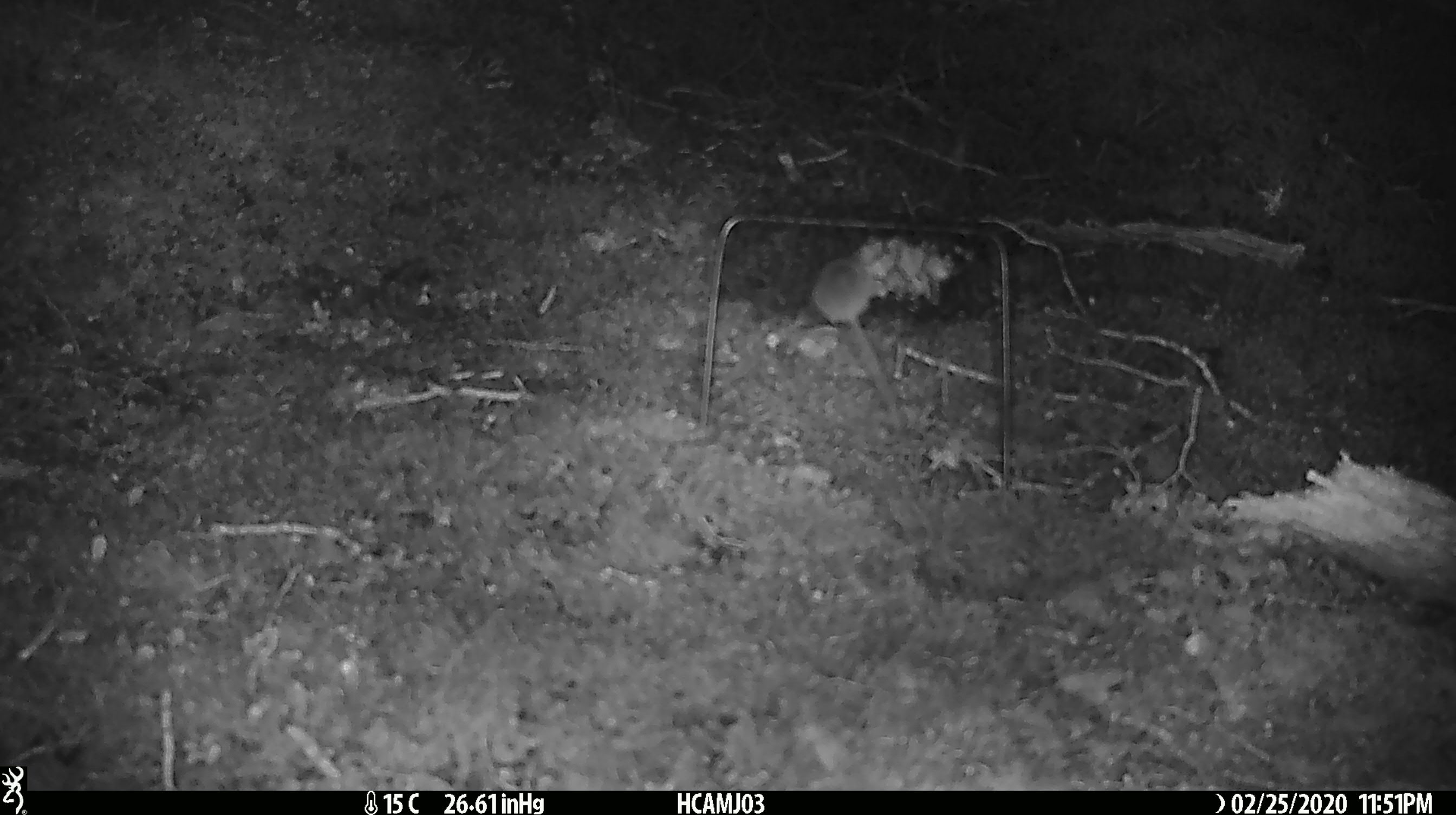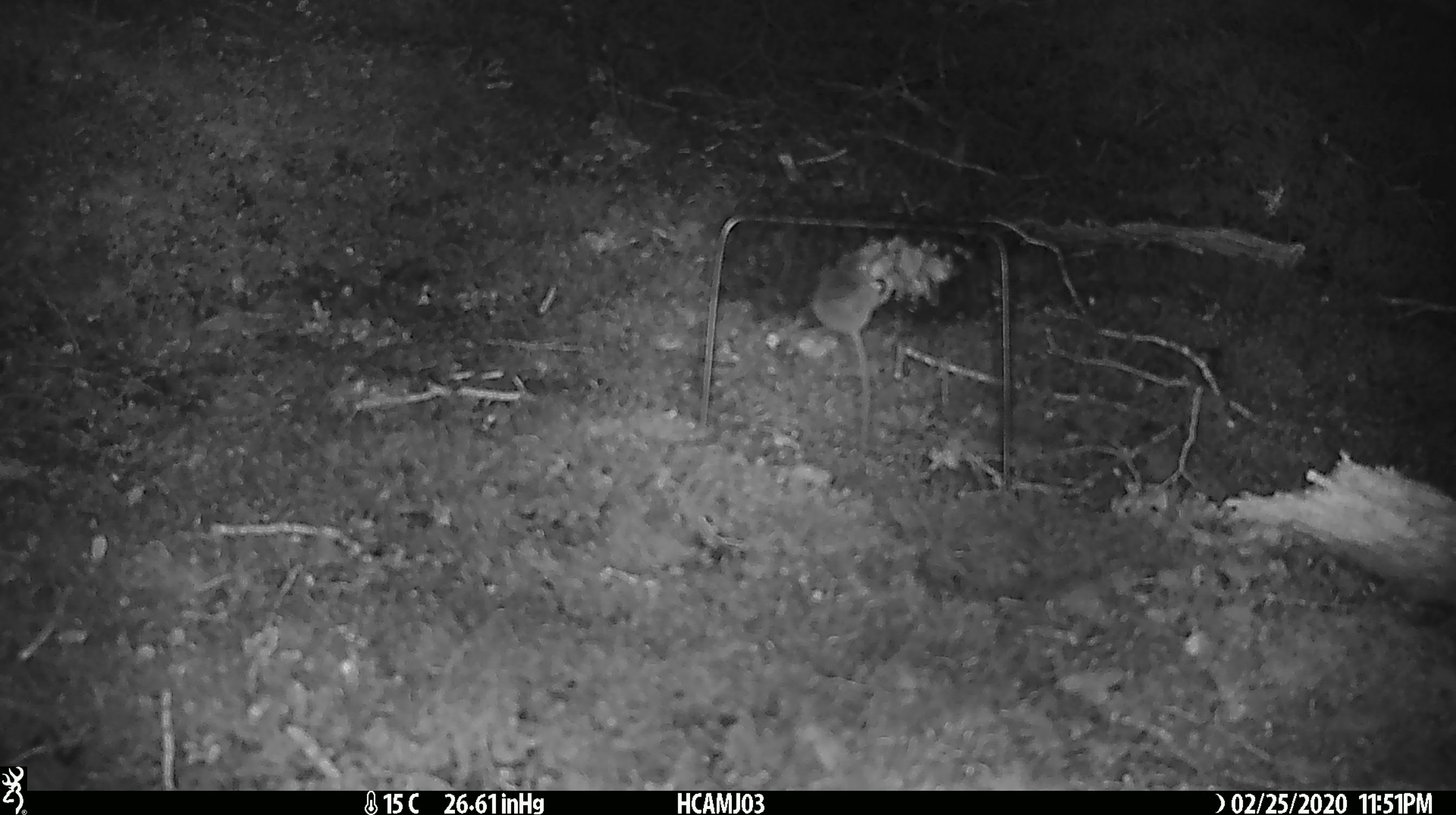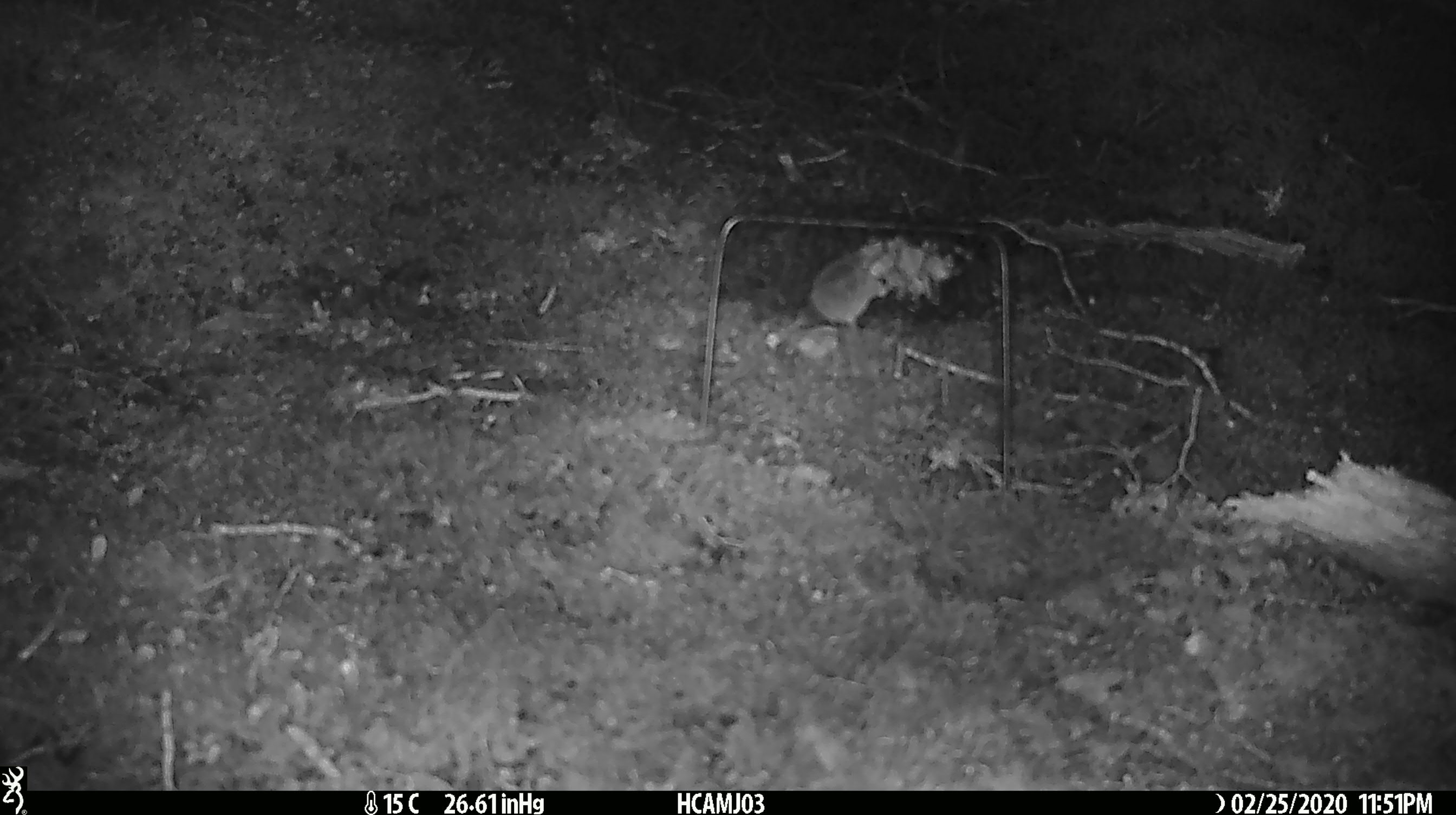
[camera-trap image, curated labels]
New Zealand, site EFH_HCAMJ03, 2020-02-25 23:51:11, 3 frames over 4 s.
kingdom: Animalia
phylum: Chordata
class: Mammalia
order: Rodentia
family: Muridae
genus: Mus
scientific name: Mus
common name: mouse